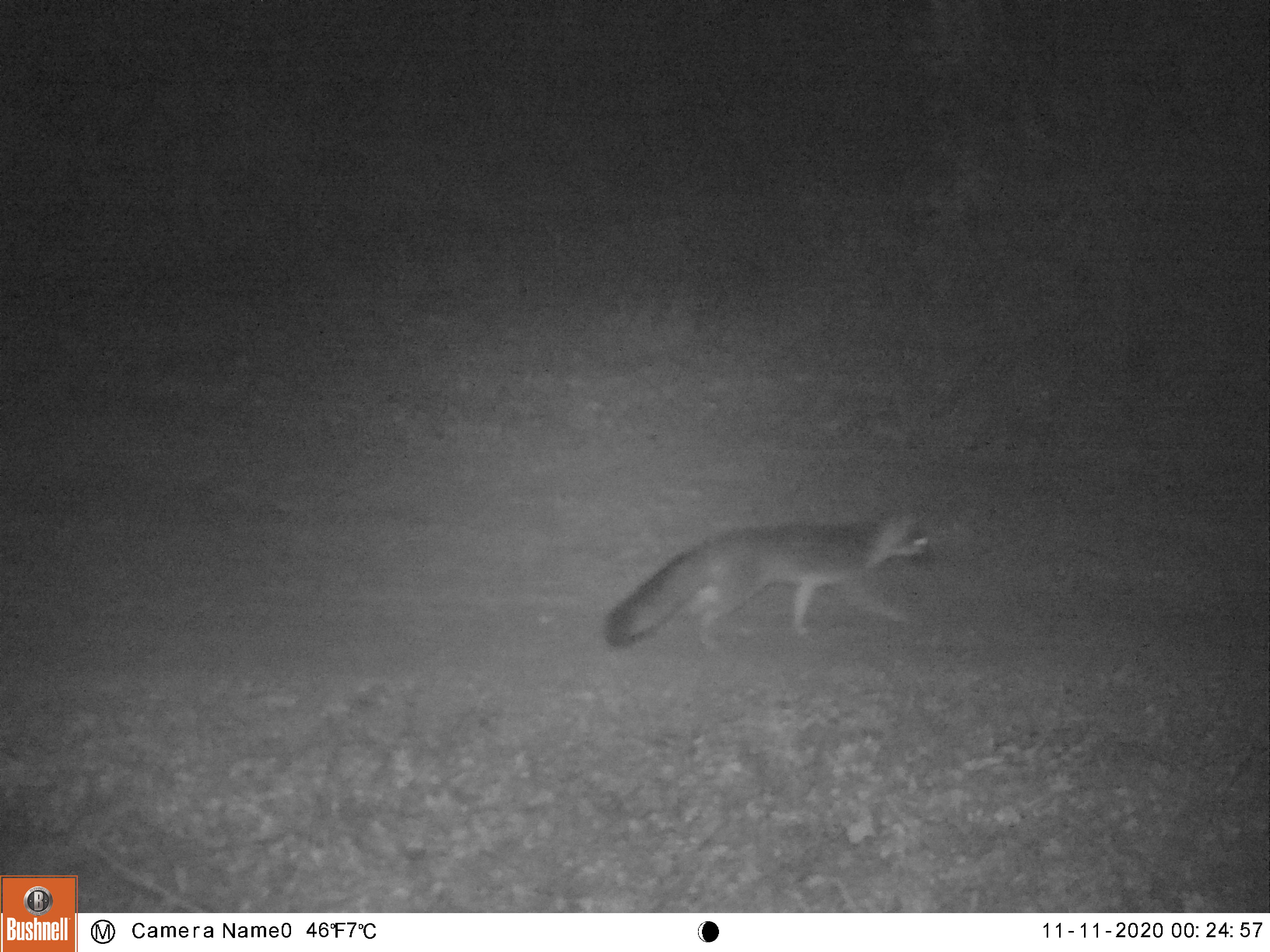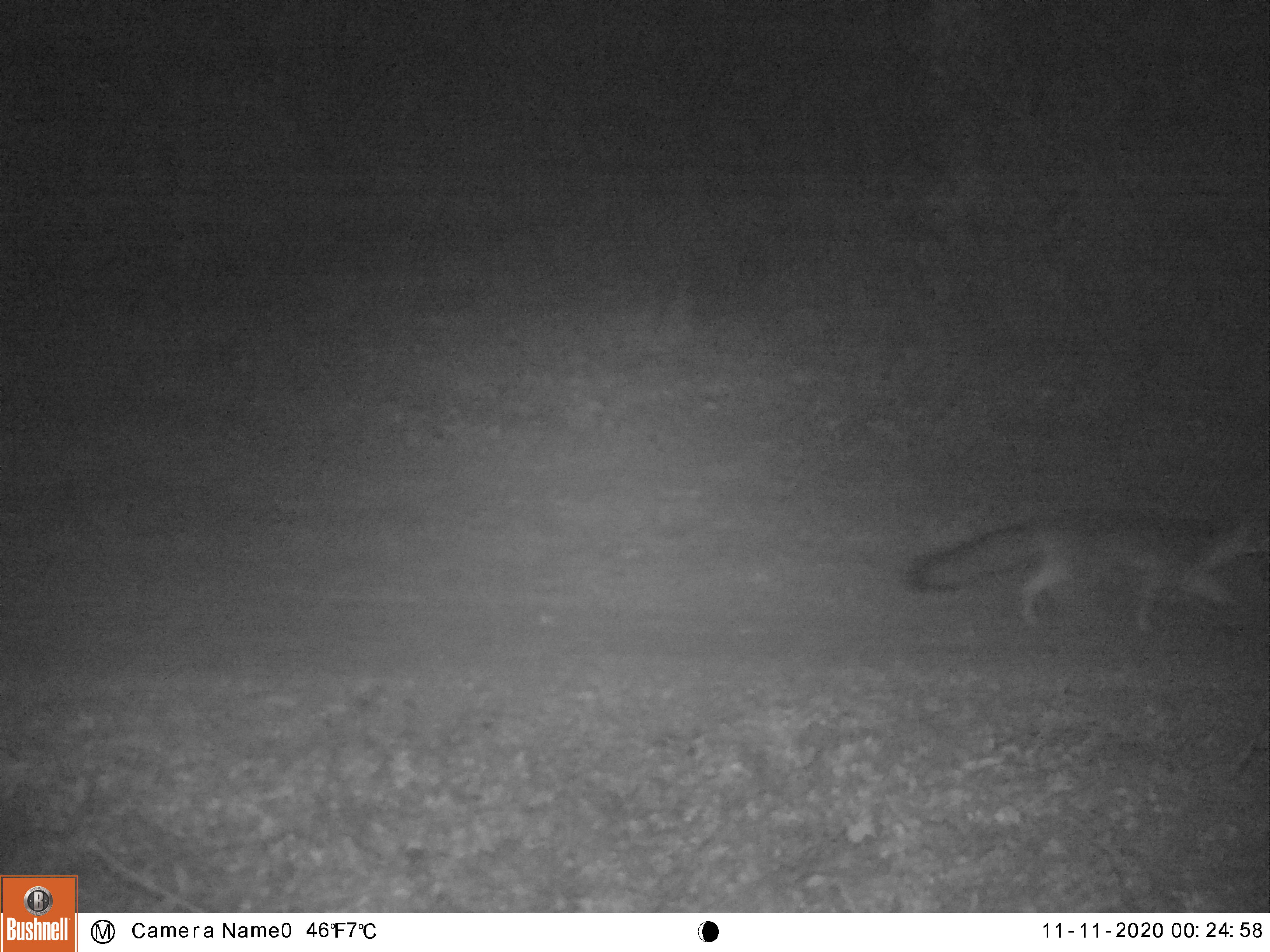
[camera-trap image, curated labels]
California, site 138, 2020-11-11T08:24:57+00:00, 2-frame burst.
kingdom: Animalia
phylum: Chordata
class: Mammalia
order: Carnivora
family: Canidae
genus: Urocyon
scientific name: Urocyon cinereoargenteus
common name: gray fox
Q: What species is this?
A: Gray fox (Urocyon cinereoargenteus).